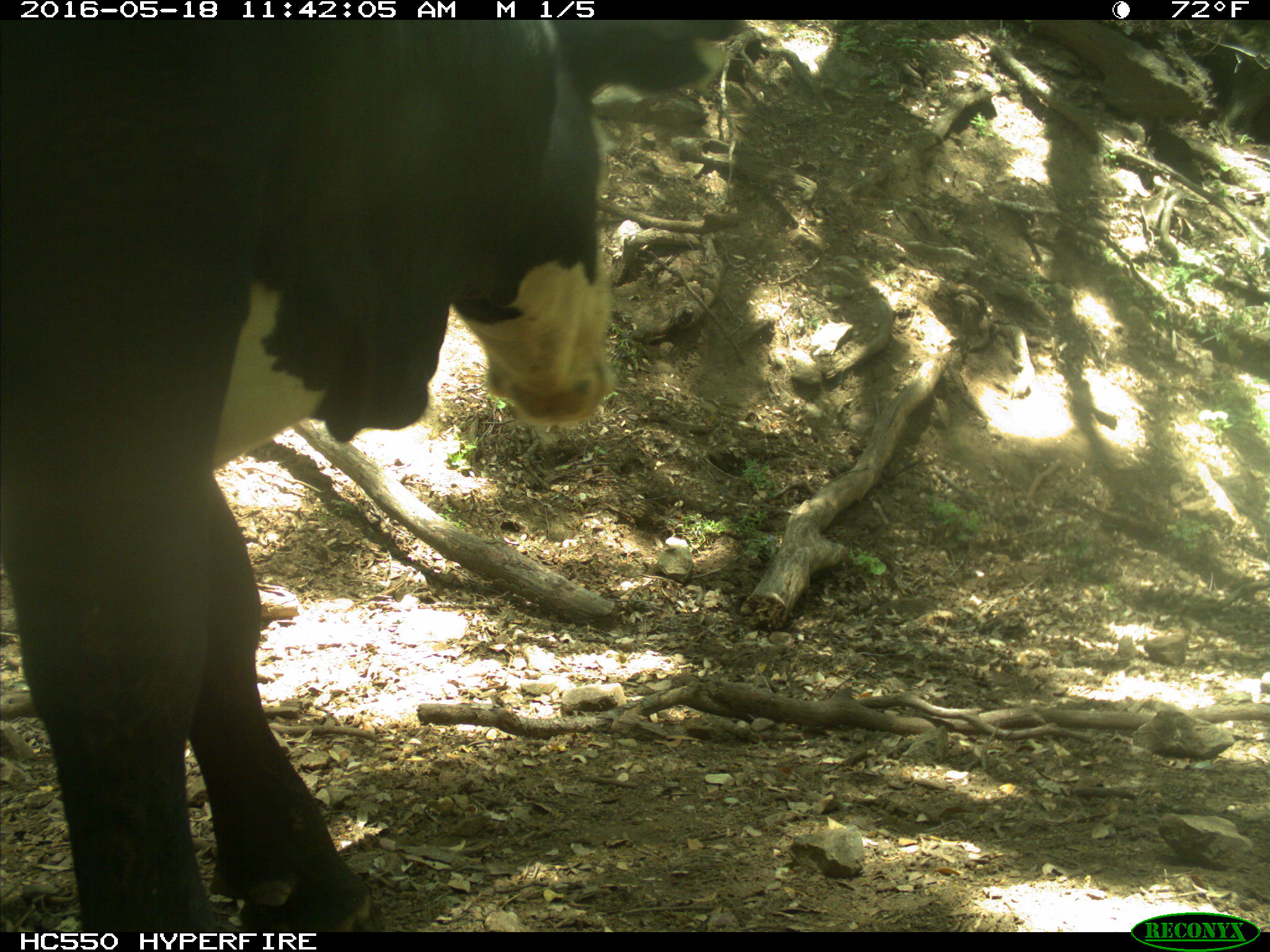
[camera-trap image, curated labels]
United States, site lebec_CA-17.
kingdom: Animalia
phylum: Chordata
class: Mammalia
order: Artiodactyla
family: Bovidae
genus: Bos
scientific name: Bos taurus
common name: domestic cow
Bos taurus (domestic cow).